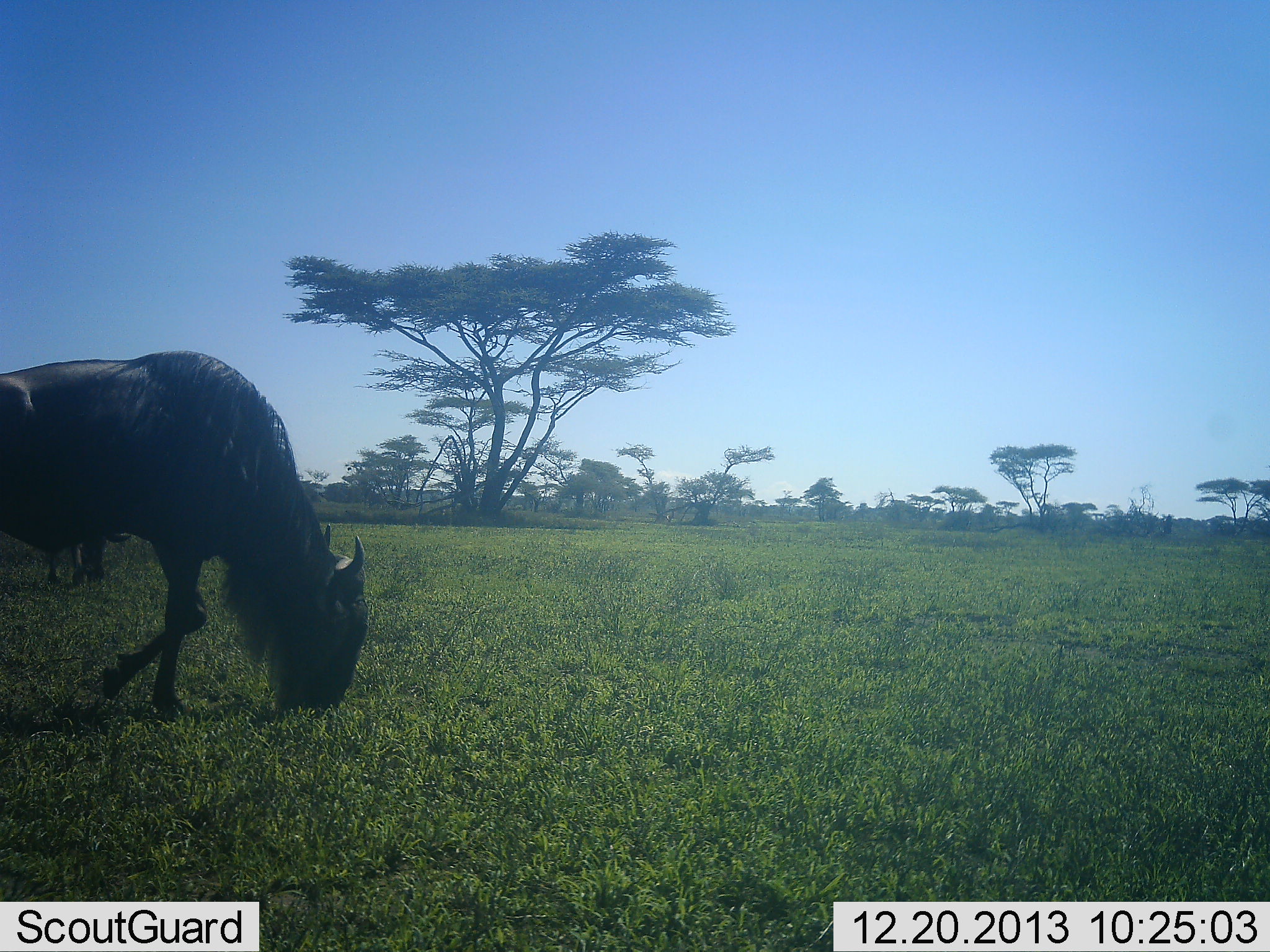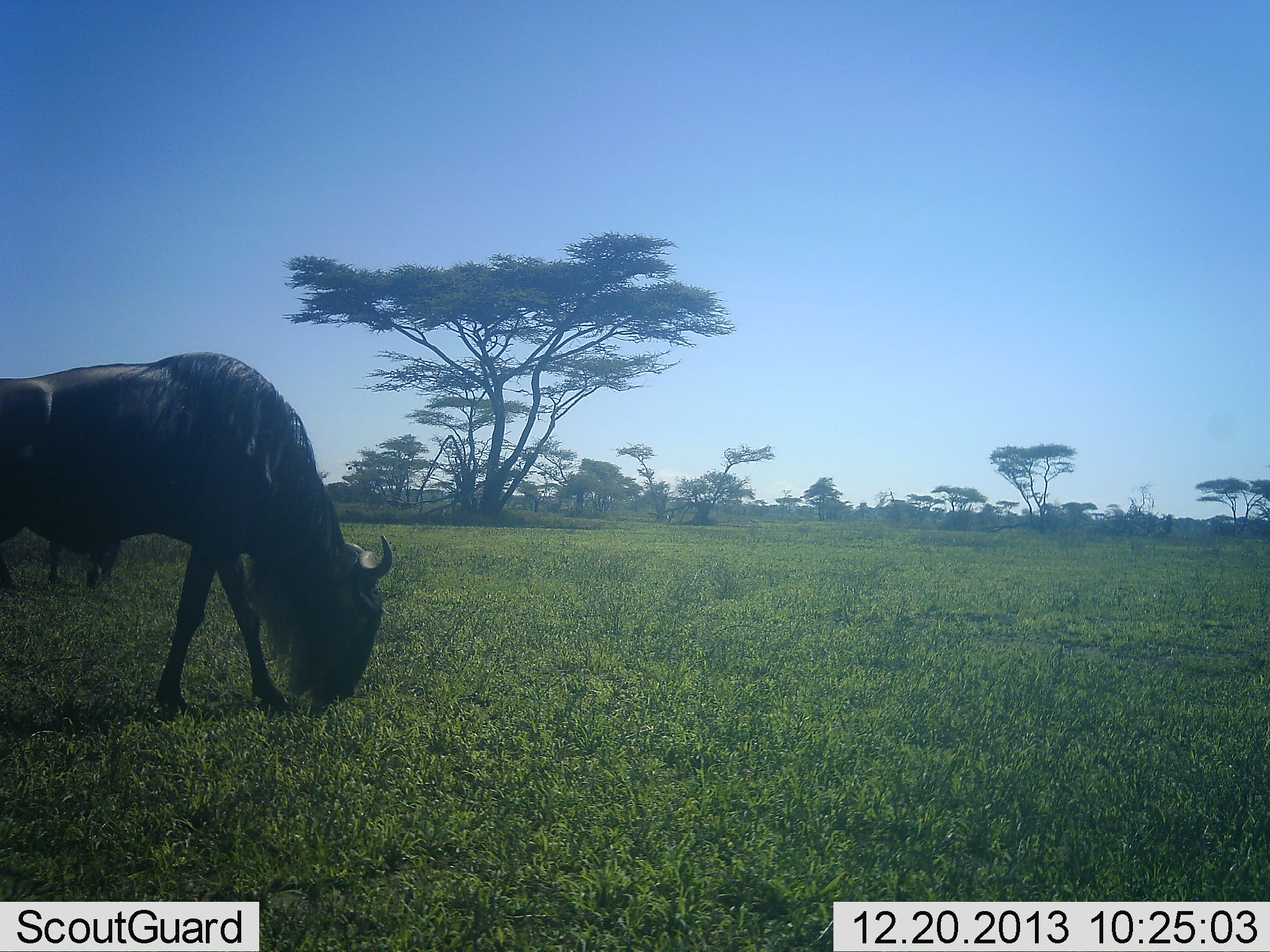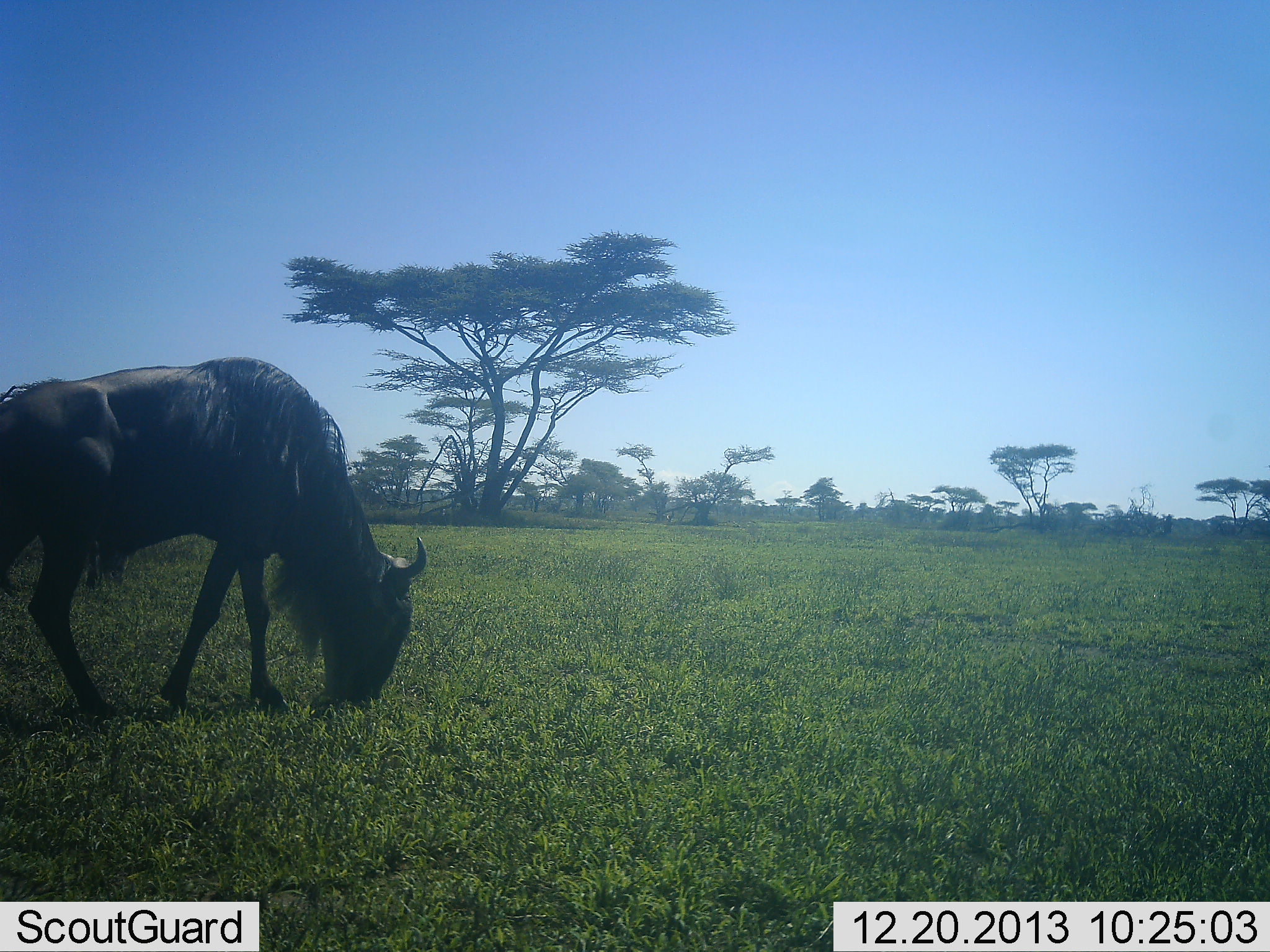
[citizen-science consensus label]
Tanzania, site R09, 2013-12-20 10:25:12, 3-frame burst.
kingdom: Animalia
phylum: Chordata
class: Mammalia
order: Artiodactyla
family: Bovidae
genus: Connochaetes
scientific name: Connochaetes taurinus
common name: blue wildebeest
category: wildebeest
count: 1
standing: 10%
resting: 0%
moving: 60%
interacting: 0%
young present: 0%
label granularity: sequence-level